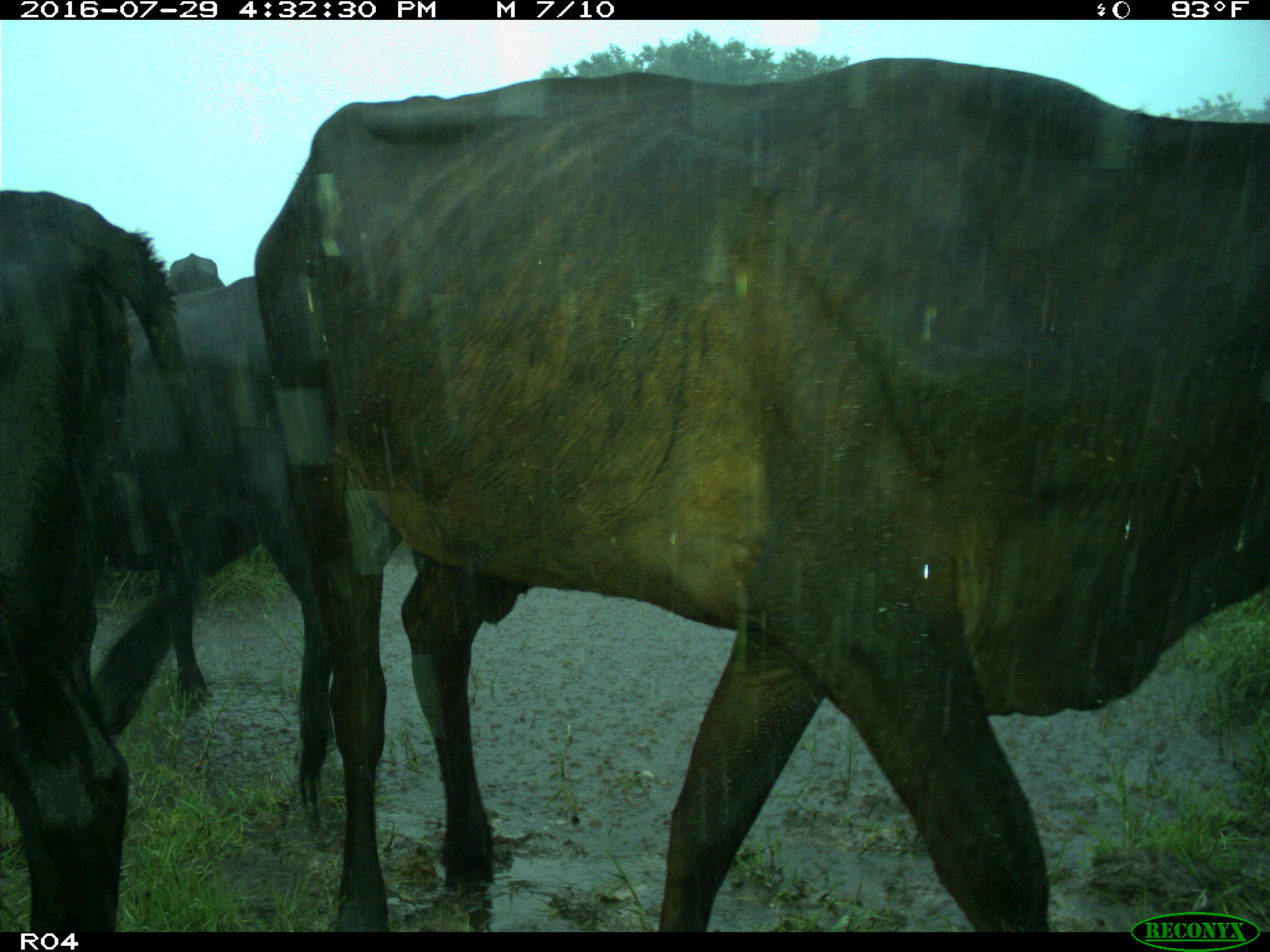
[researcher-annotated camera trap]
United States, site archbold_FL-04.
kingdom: Animalia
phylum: Chordata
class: Mammalia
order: Artiodactyla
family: Bovidae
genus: Bos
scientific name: Bos taurus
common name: domestic cow